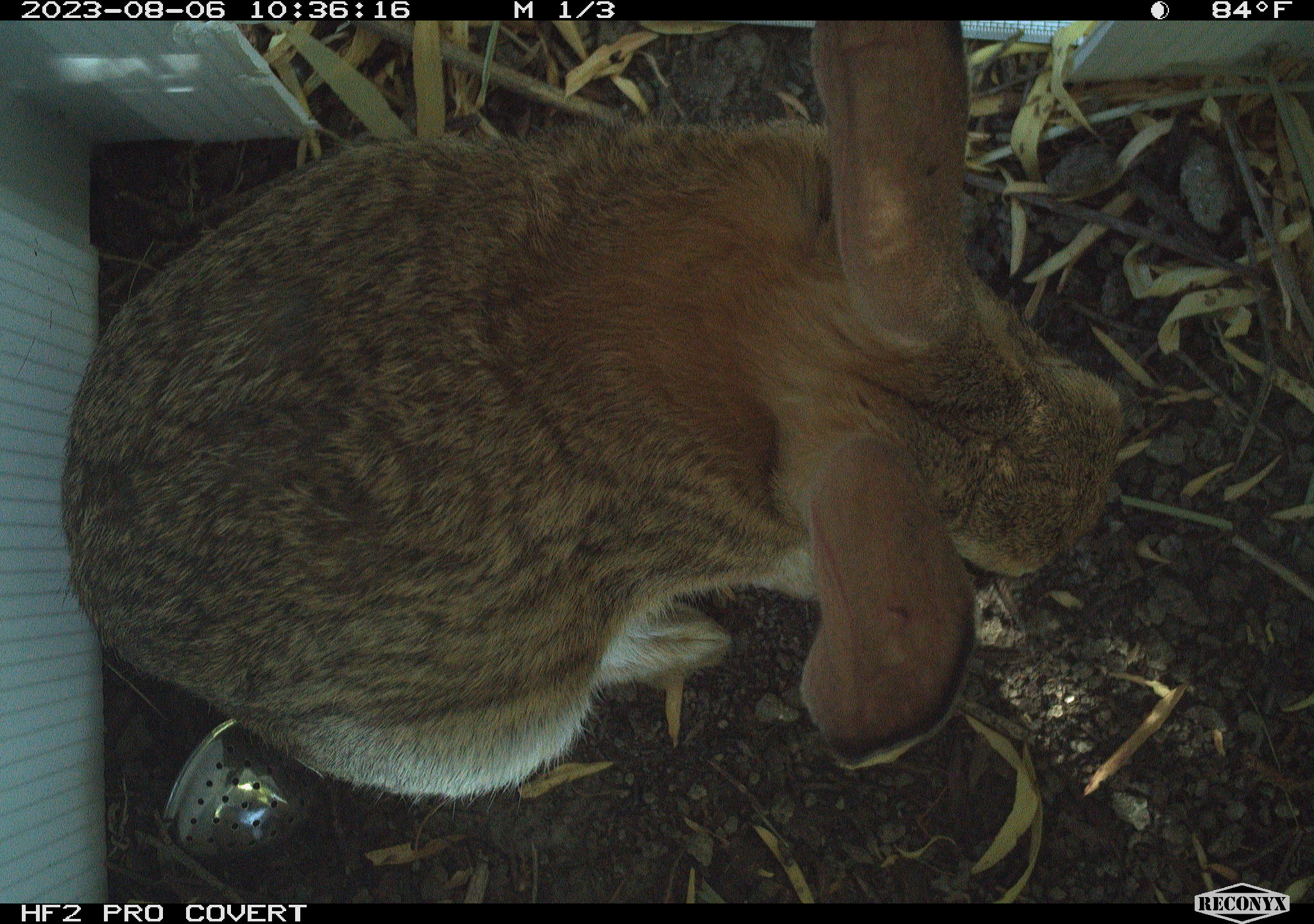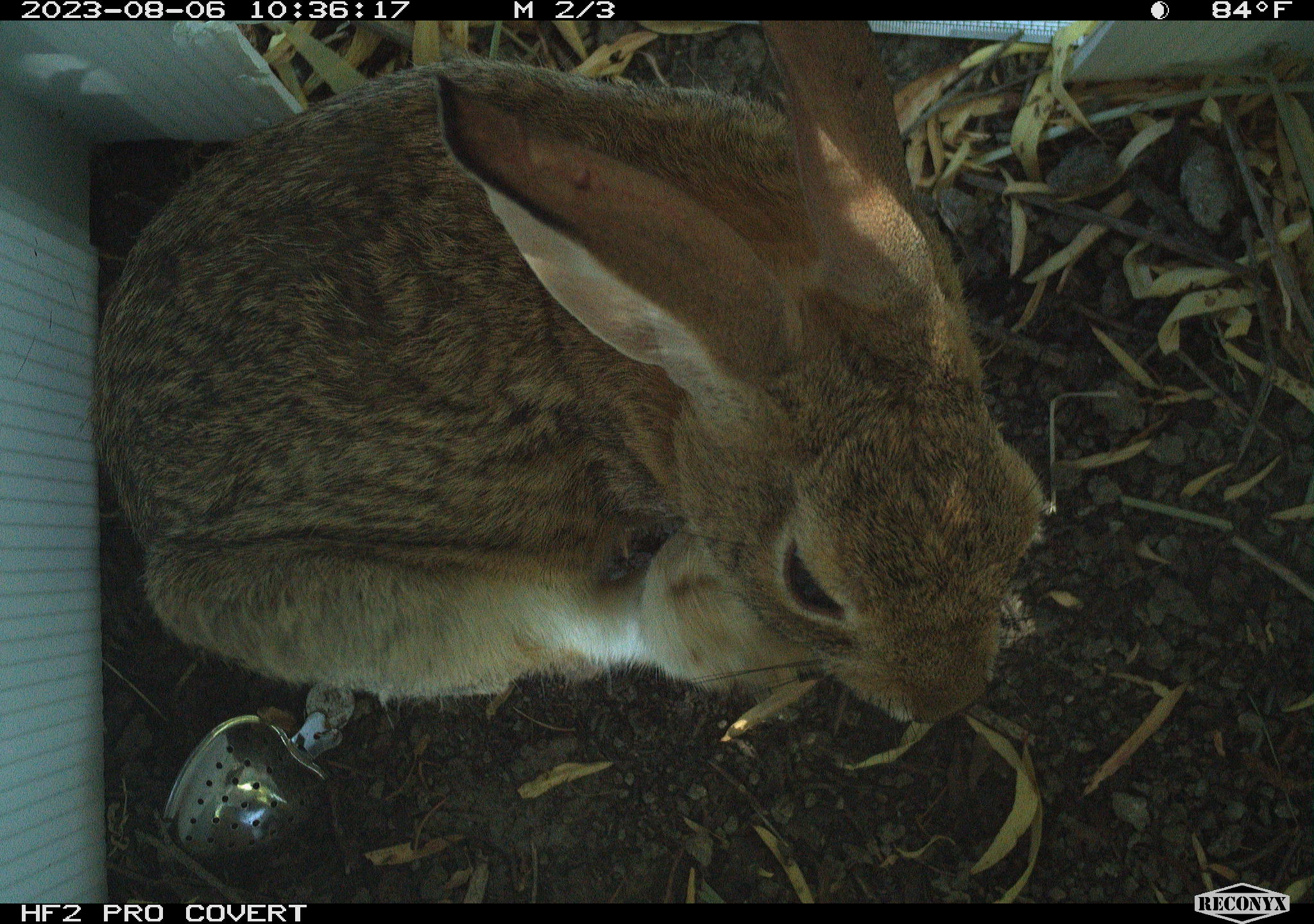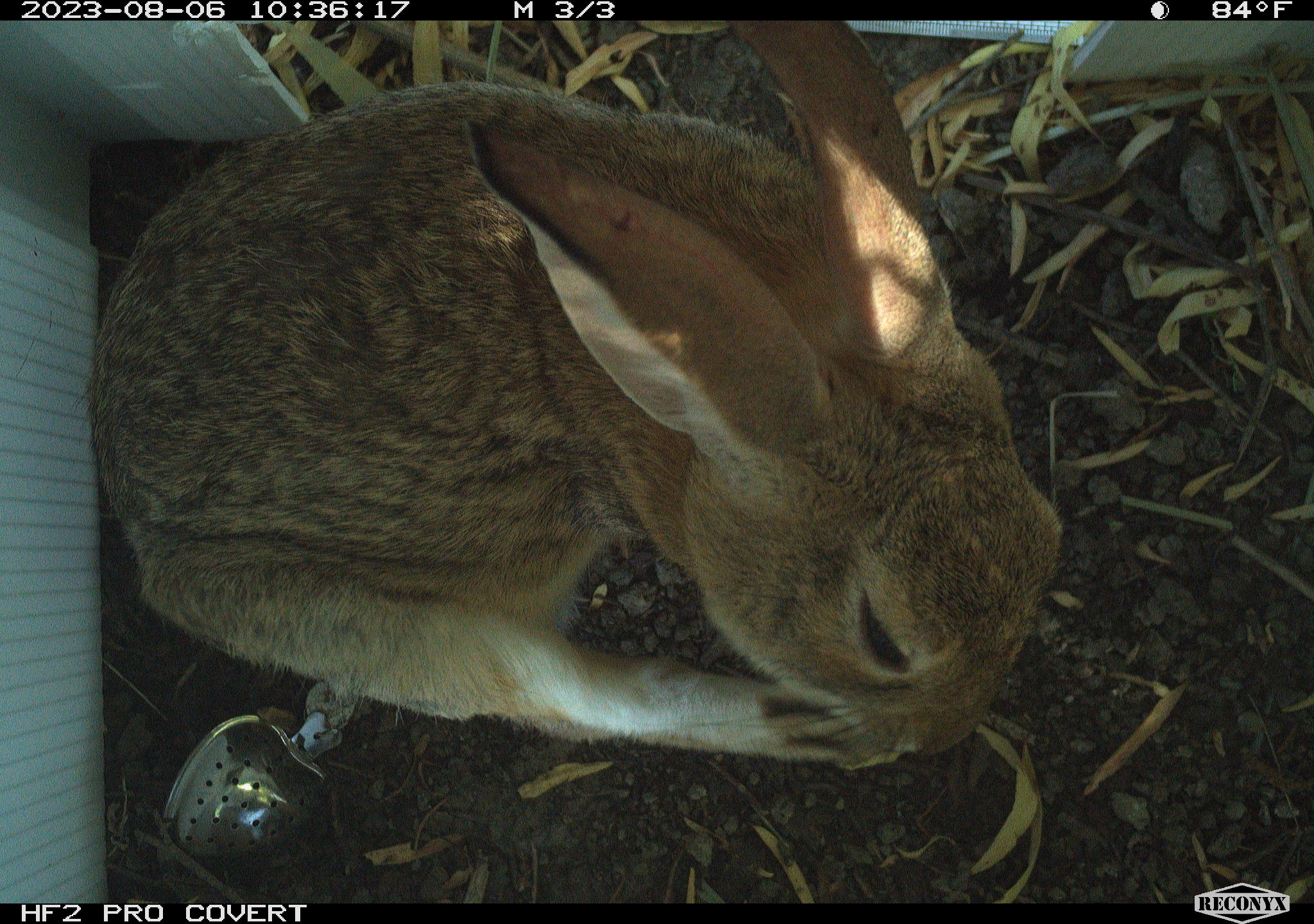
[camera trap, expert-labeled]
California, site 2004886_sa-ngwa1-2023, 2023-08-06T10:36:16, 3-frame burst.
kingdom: Animalia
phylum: Chordata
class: Mammalia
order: Lagomorpha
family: Leporidae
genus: Sylvilagus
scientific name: Sylvilagus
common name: cottontail rabbits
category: sylvilagus species